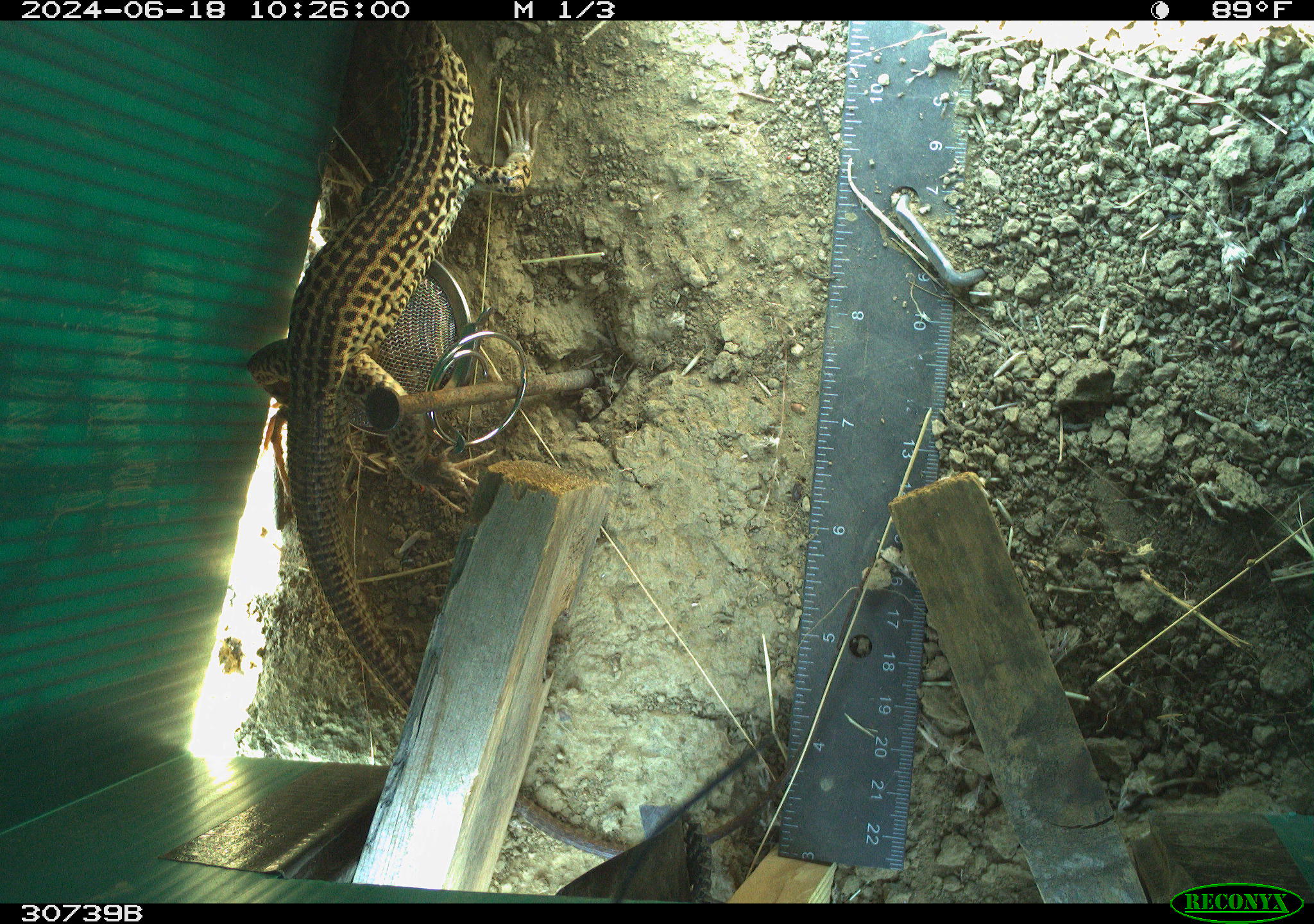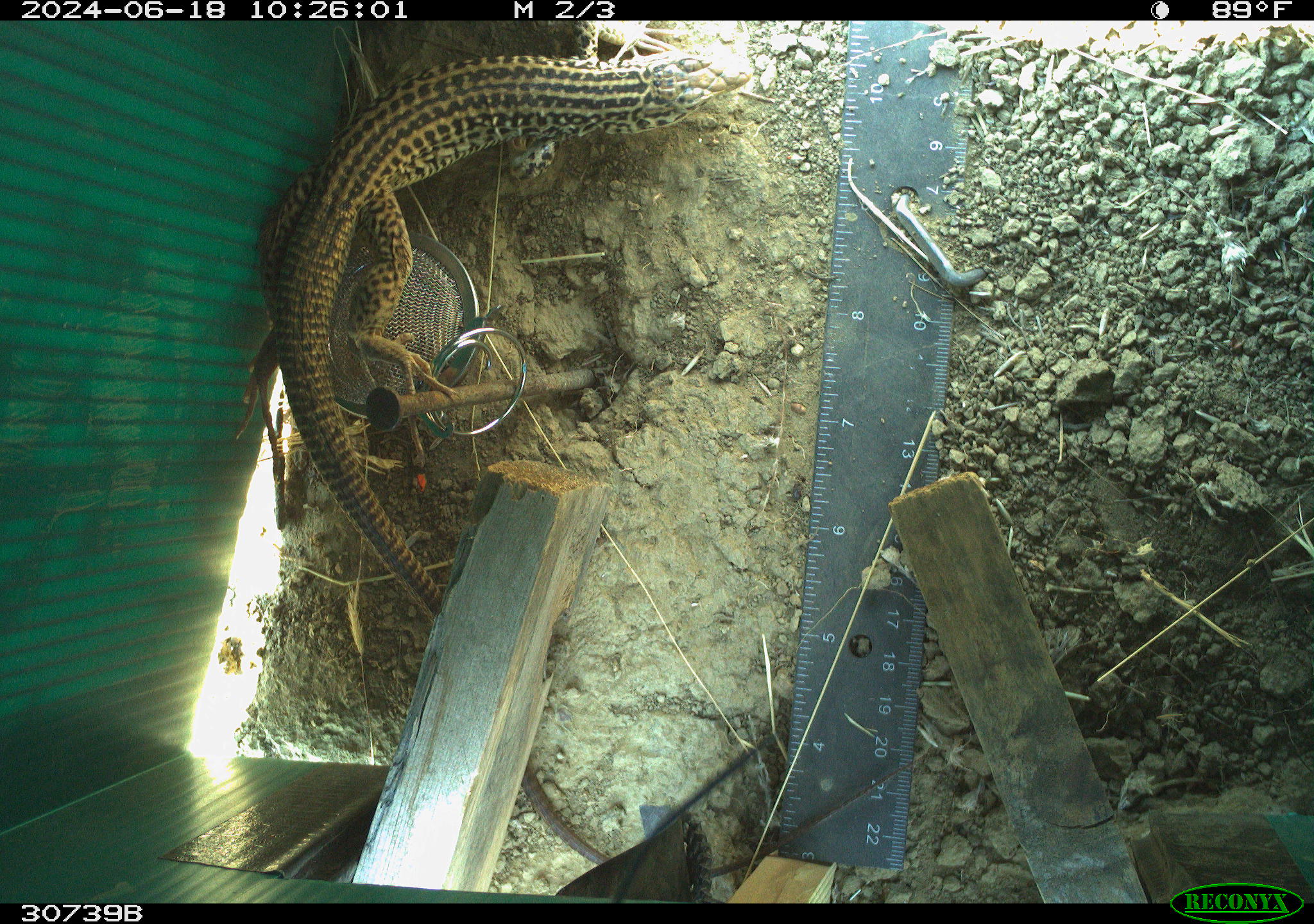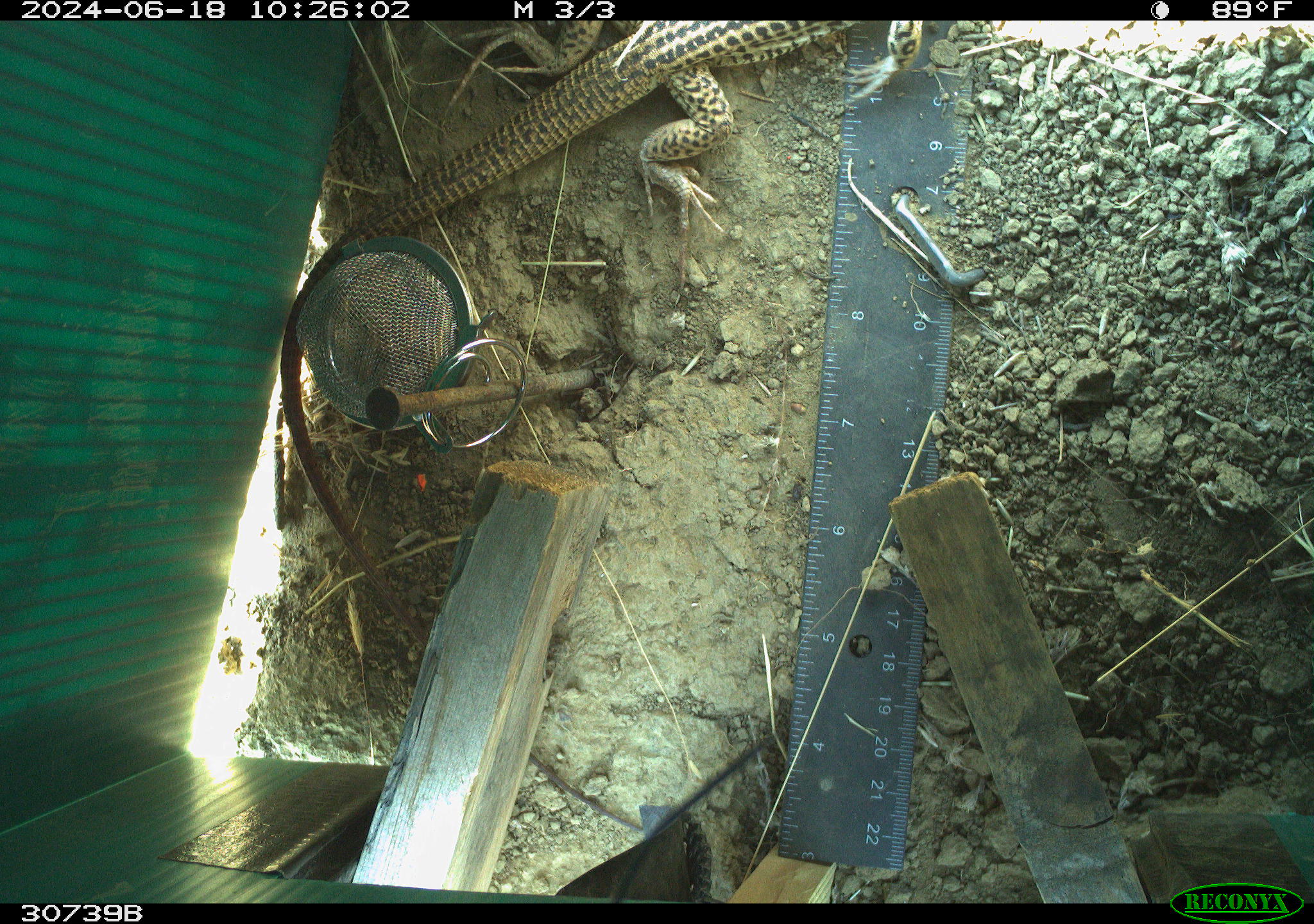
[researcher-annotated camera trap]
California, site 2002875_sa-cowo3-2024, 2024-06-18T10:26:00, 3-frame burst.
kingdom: Animalia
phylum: Chordata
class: Reptilia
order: Squamata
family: Teiidae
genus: Aspidoscelis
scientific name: Aspidoscelis tigris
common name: western whiptail